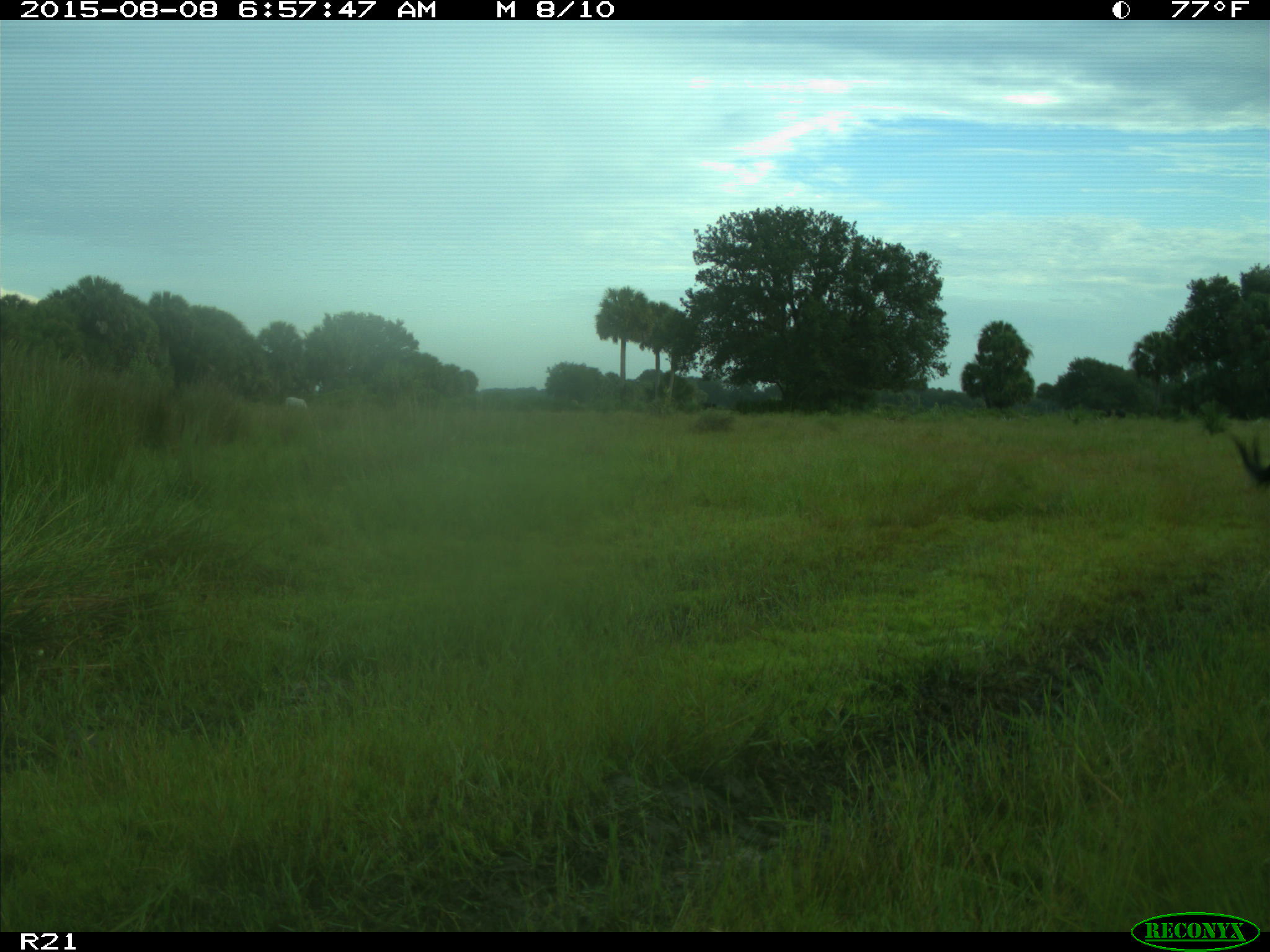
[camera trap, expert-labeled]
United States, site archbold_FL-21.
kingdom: Animalia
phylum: Chordata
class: Mammalia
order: Artiodactyla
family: Bovidae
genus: Bos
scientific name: Bos taurus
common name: domestic cow